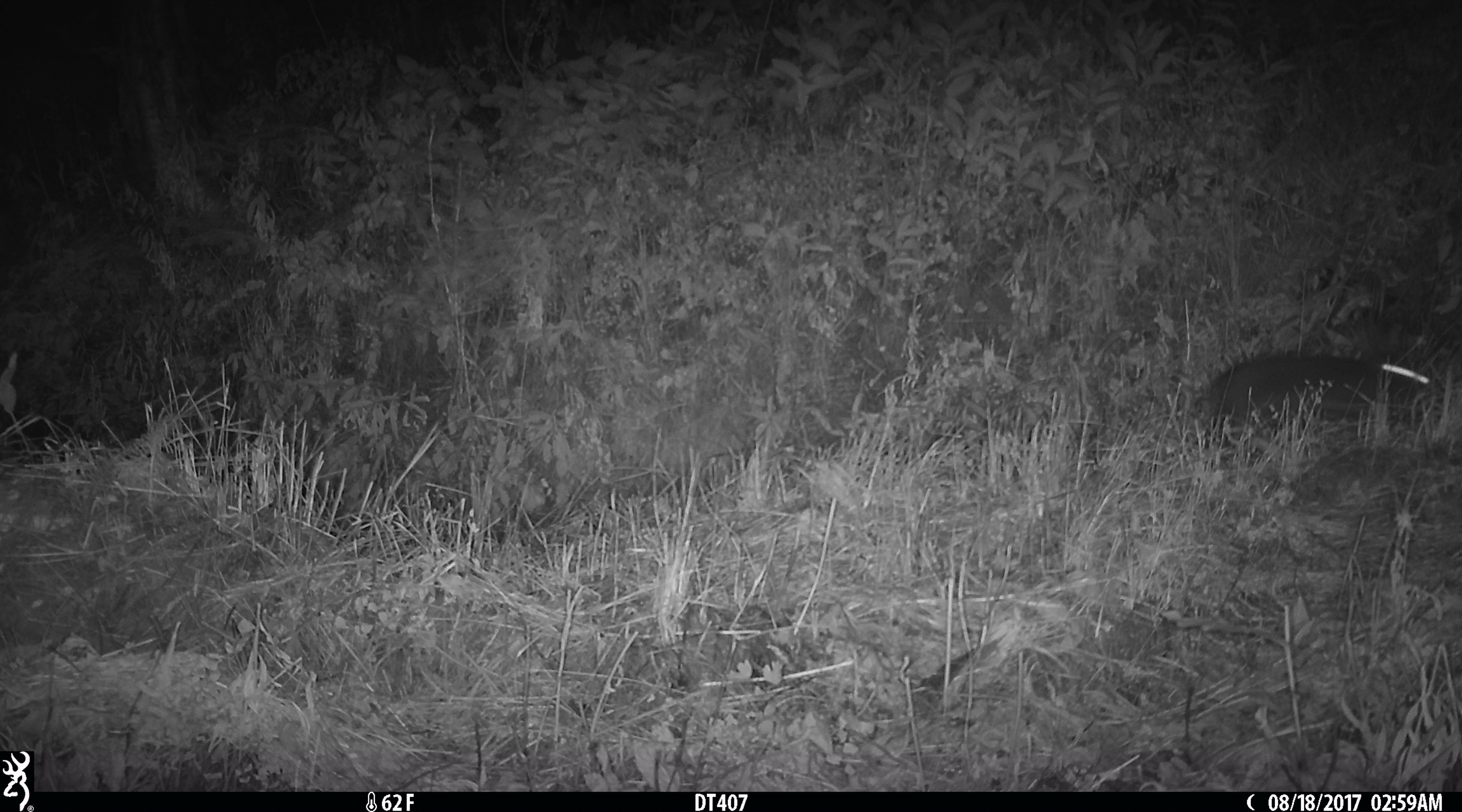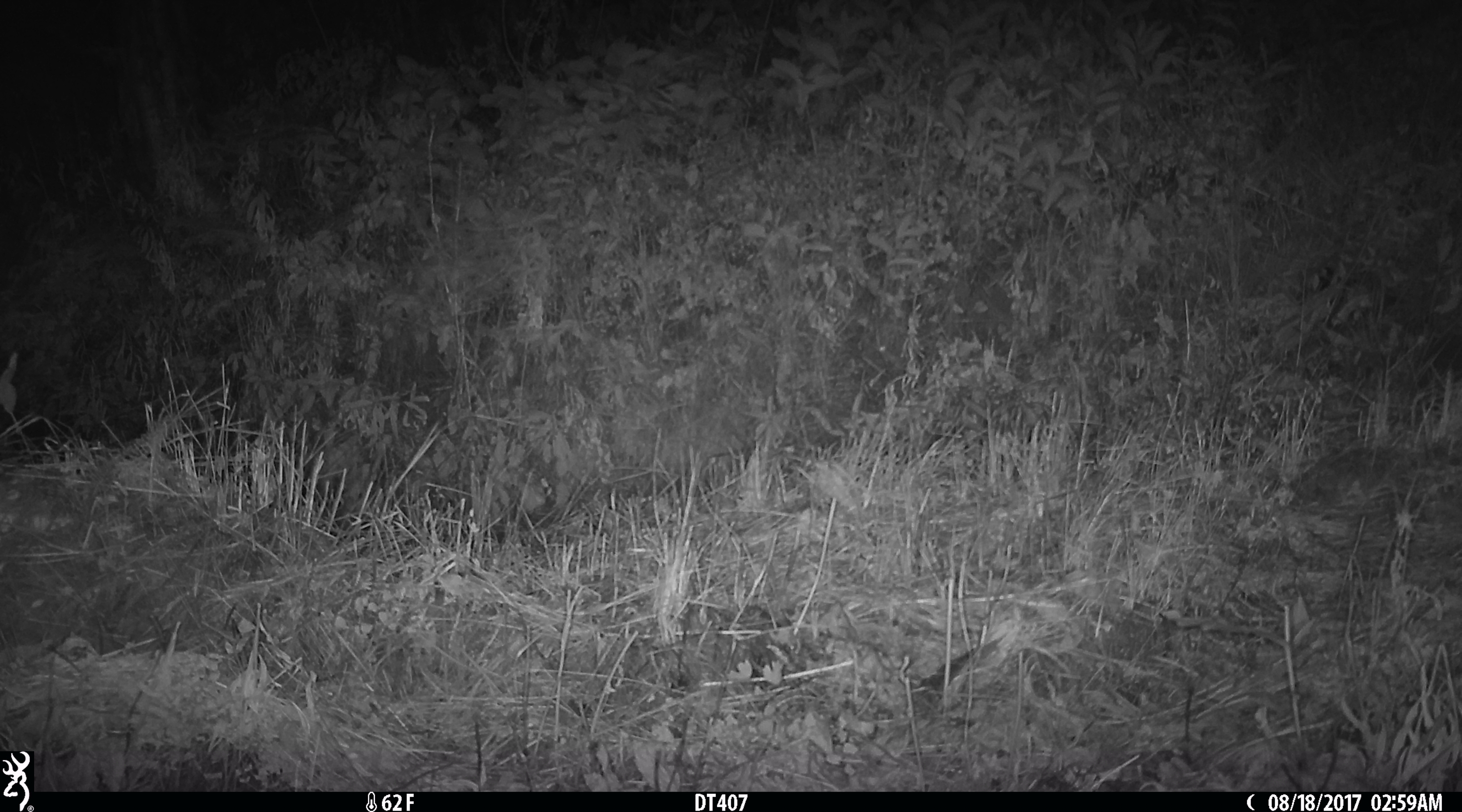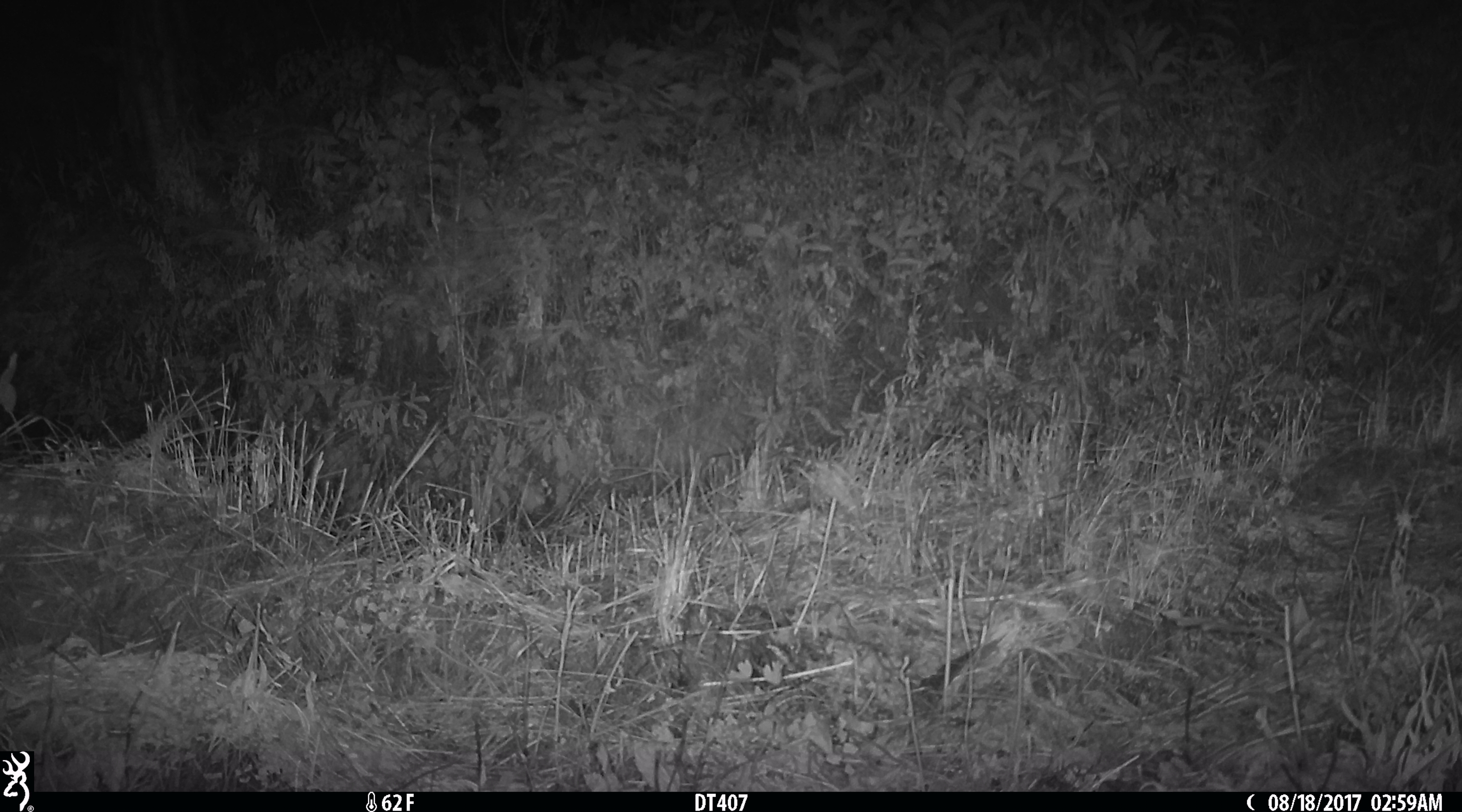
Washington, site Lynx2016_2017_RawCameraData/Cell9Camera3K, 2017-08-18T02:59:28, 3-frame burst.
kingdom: Animalia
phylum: Chordata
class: Mammalia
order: Lagomorpha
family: Leporidae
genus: Lepus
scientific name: Lepus americanus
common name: snowshoe hare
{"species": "Lepus americanus (snowshoe hare)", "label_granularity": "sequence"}